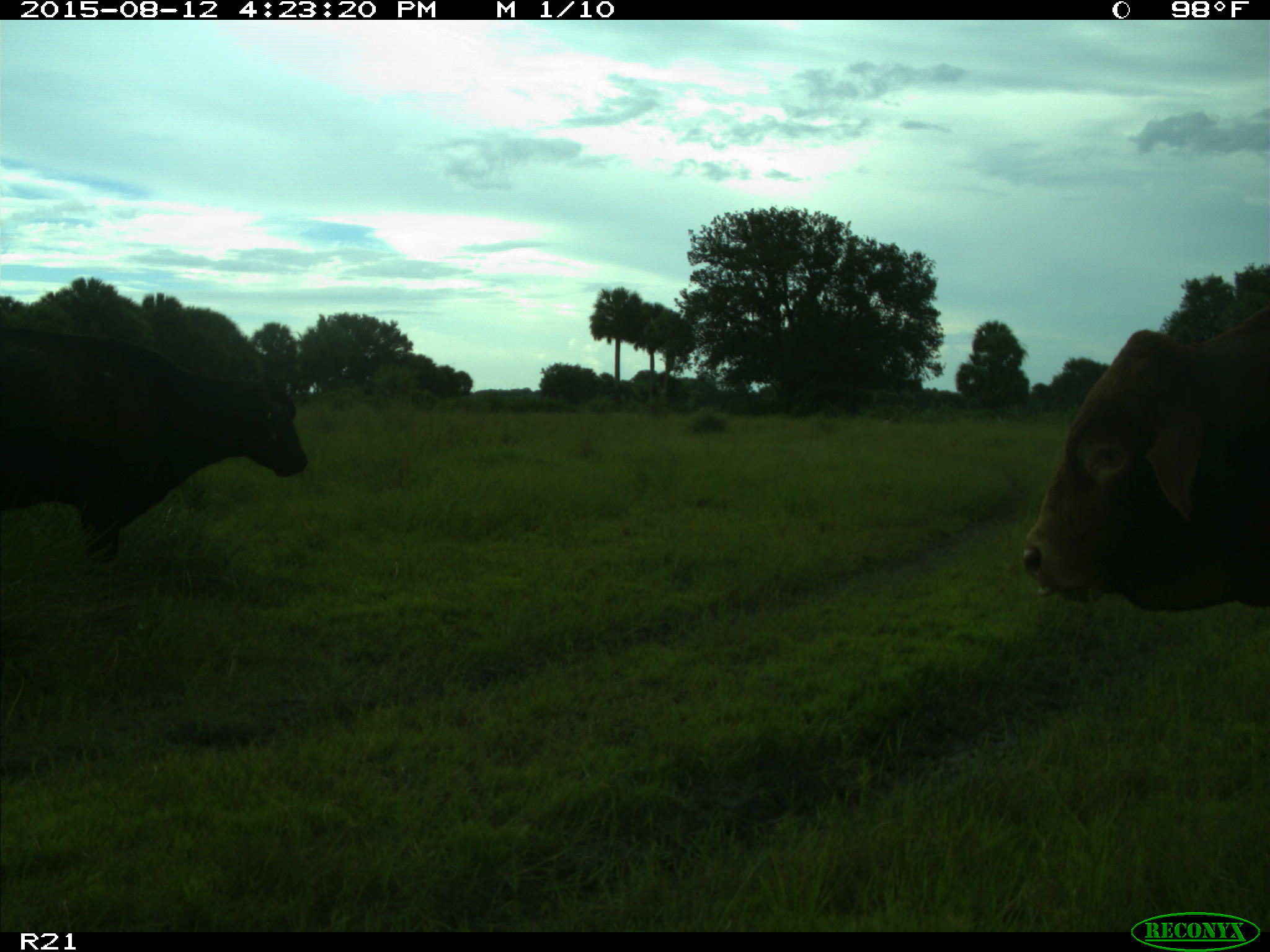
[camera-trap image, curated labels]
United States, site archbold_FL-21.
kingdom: Animalia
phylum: Chordata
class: Mammalia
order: Artiodactyla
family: Bovidae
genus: Bos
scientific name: Bos taurus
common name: domestic cow